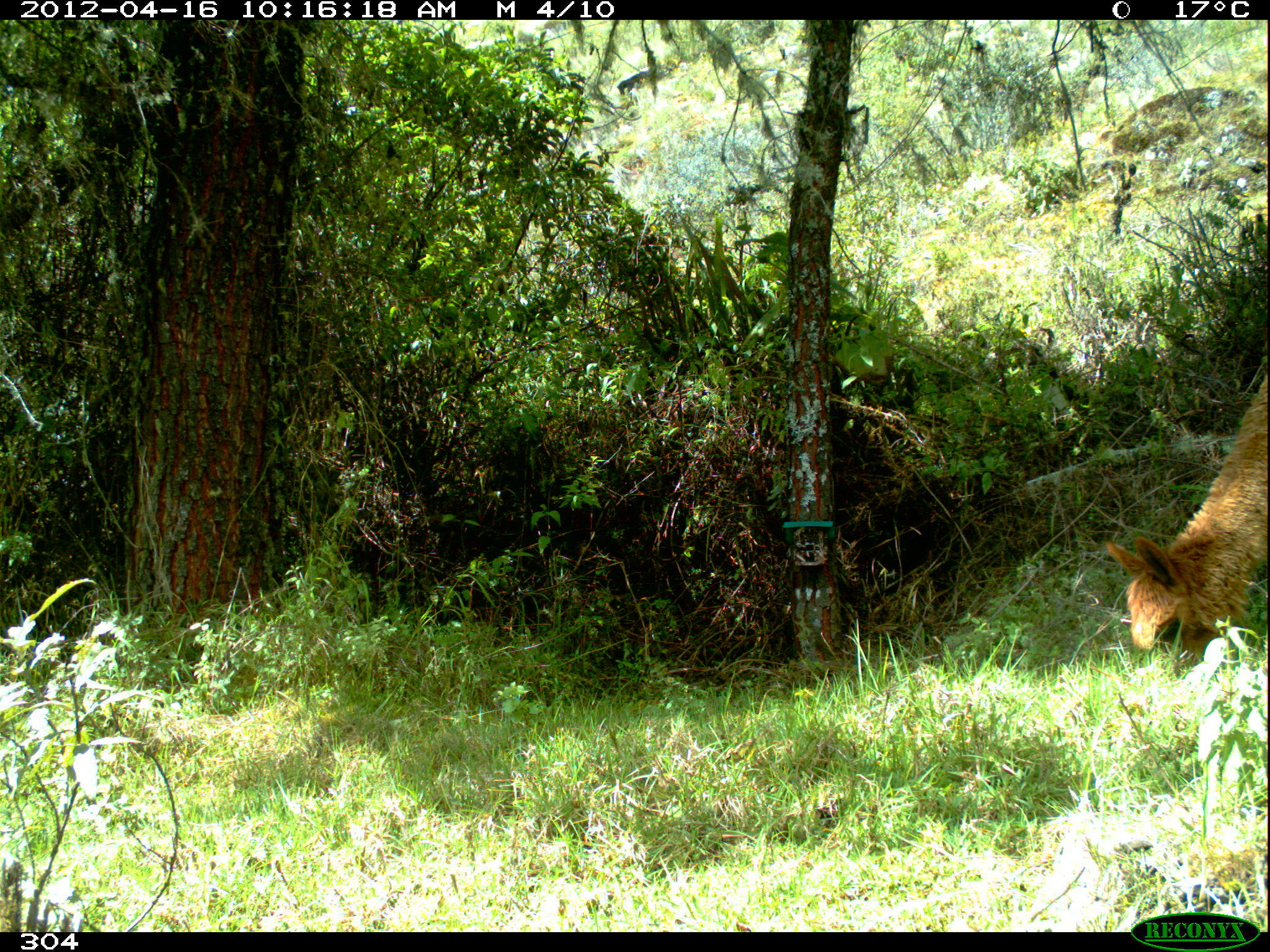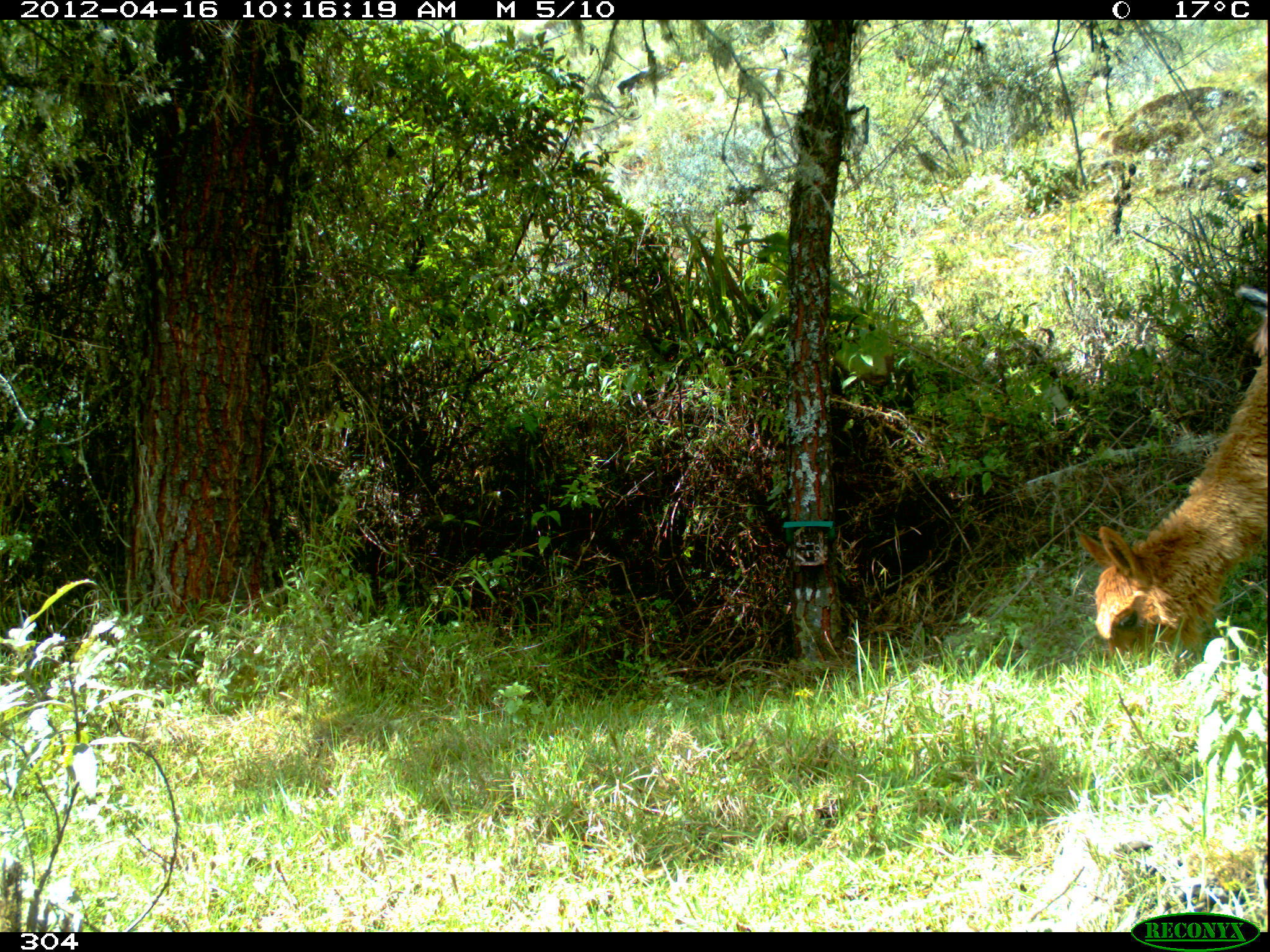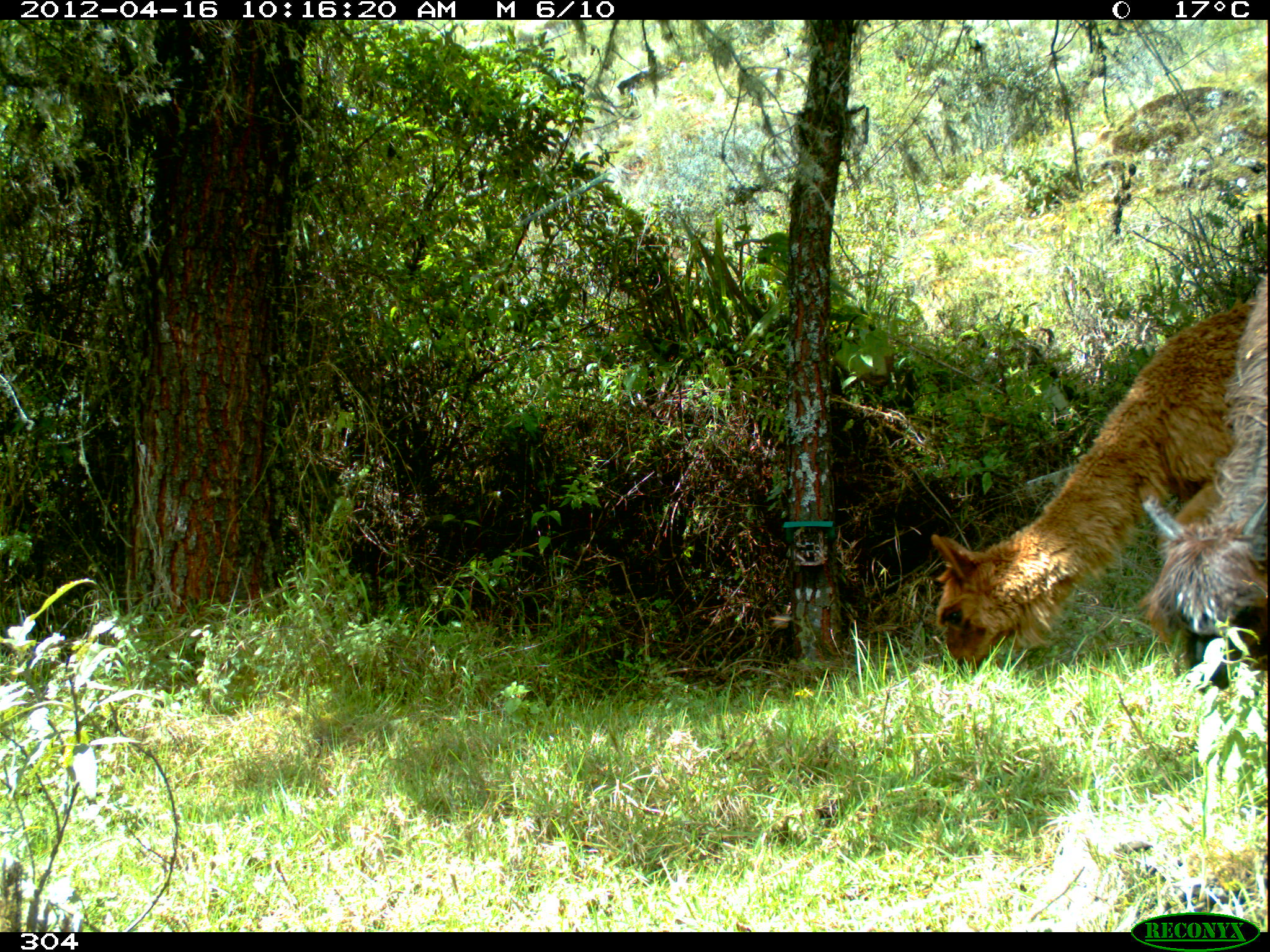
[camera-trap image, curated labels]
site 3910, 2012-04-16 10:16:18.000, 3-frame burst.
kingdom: Animalia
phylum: Chordata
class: Mammalia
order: Artiodactyla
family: Camelidae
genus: Vicugna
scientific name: Vicugna pacos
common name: alpaca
Vicugna pacos (alpaca).